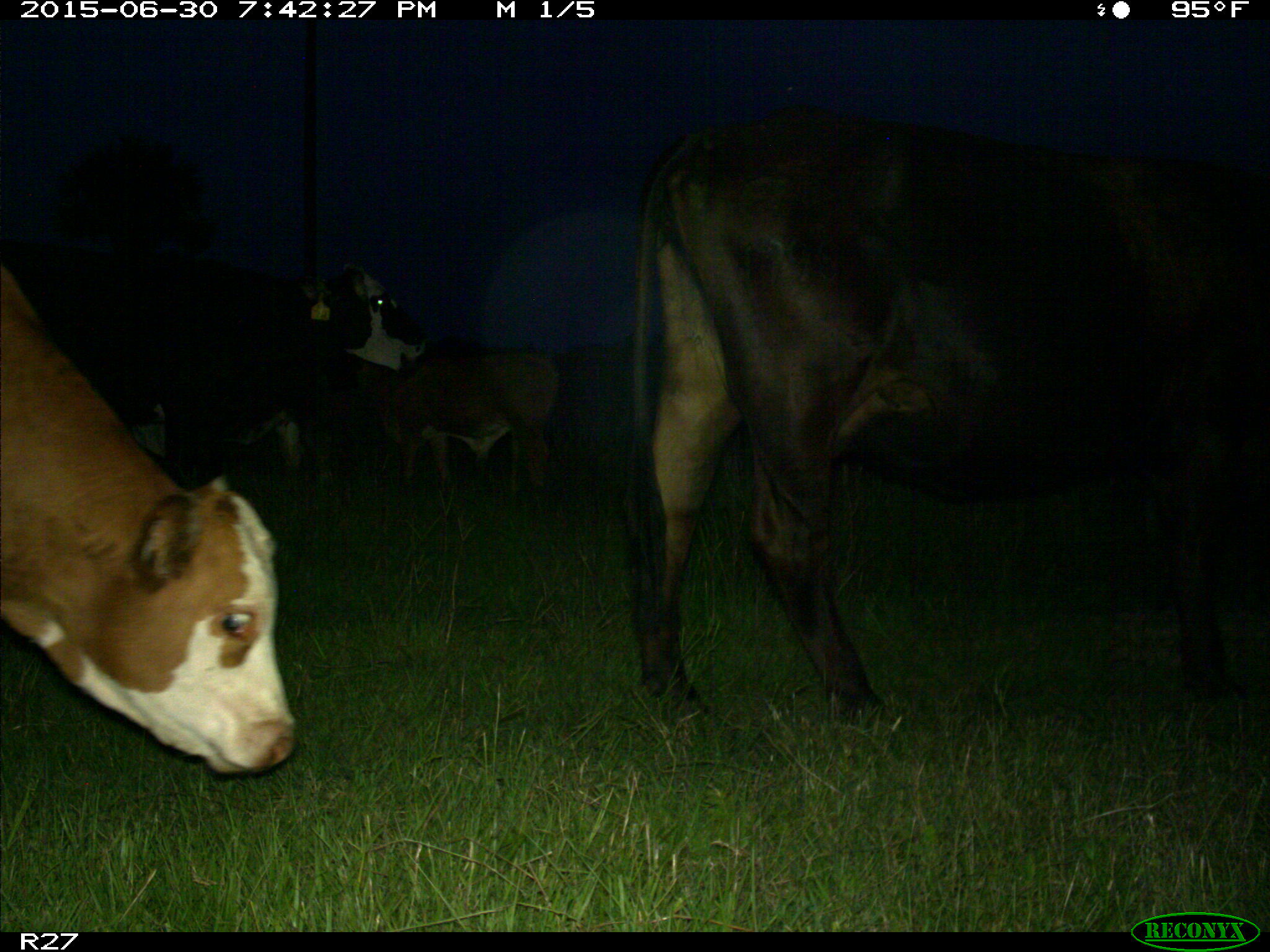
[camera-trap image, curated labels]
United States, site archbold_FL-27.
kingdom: Animalia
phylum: Chordata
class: Mammalia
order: Artiodactyla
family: Bovidae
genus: Bos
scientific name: Bos taurus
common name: domestic cow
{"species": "Bos taurus (domestic cow)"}